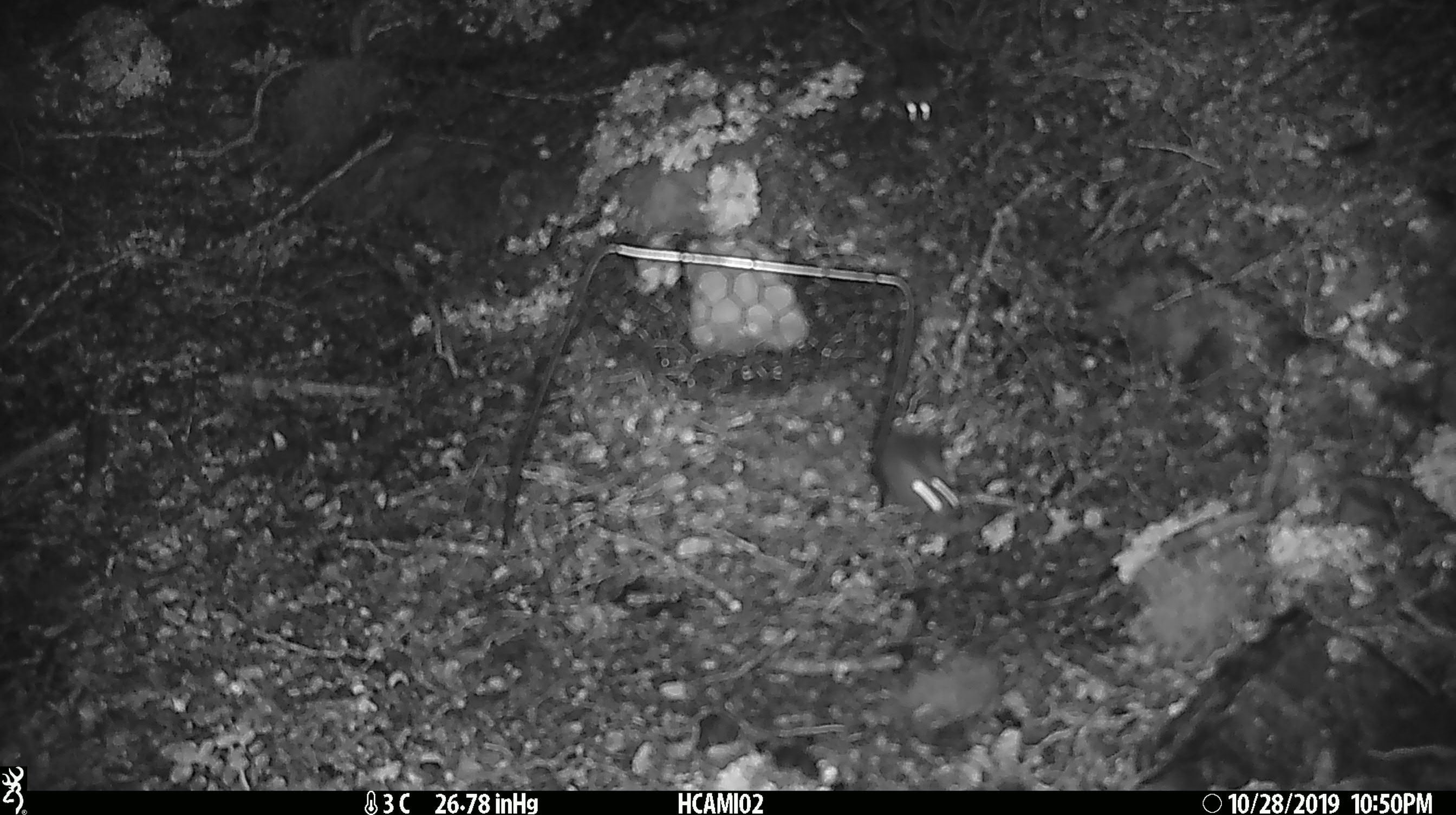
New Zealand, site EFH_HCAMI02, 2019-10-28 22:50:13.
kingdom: Animalia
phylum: Chordata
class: Mammalia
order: Rodentia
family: Muridae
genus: Mus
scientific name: Mus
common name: mouse